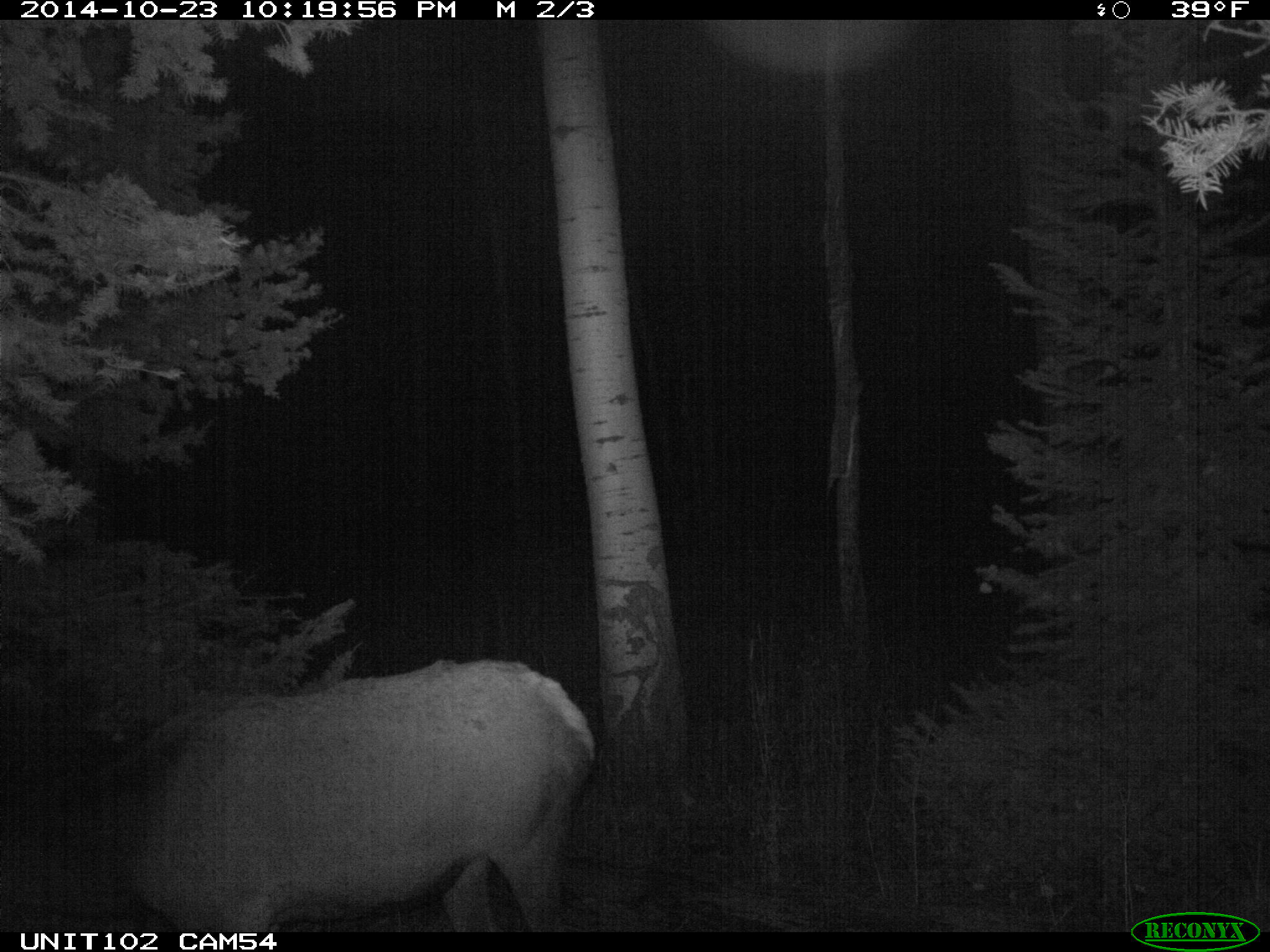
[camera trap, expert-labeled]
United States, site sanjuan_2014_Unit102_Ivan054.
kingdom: Animalia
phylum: Chordata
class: Mammalia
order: Artiodactyla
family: Cervidae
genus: Cervus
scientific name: Cervus elaphus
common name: red deer